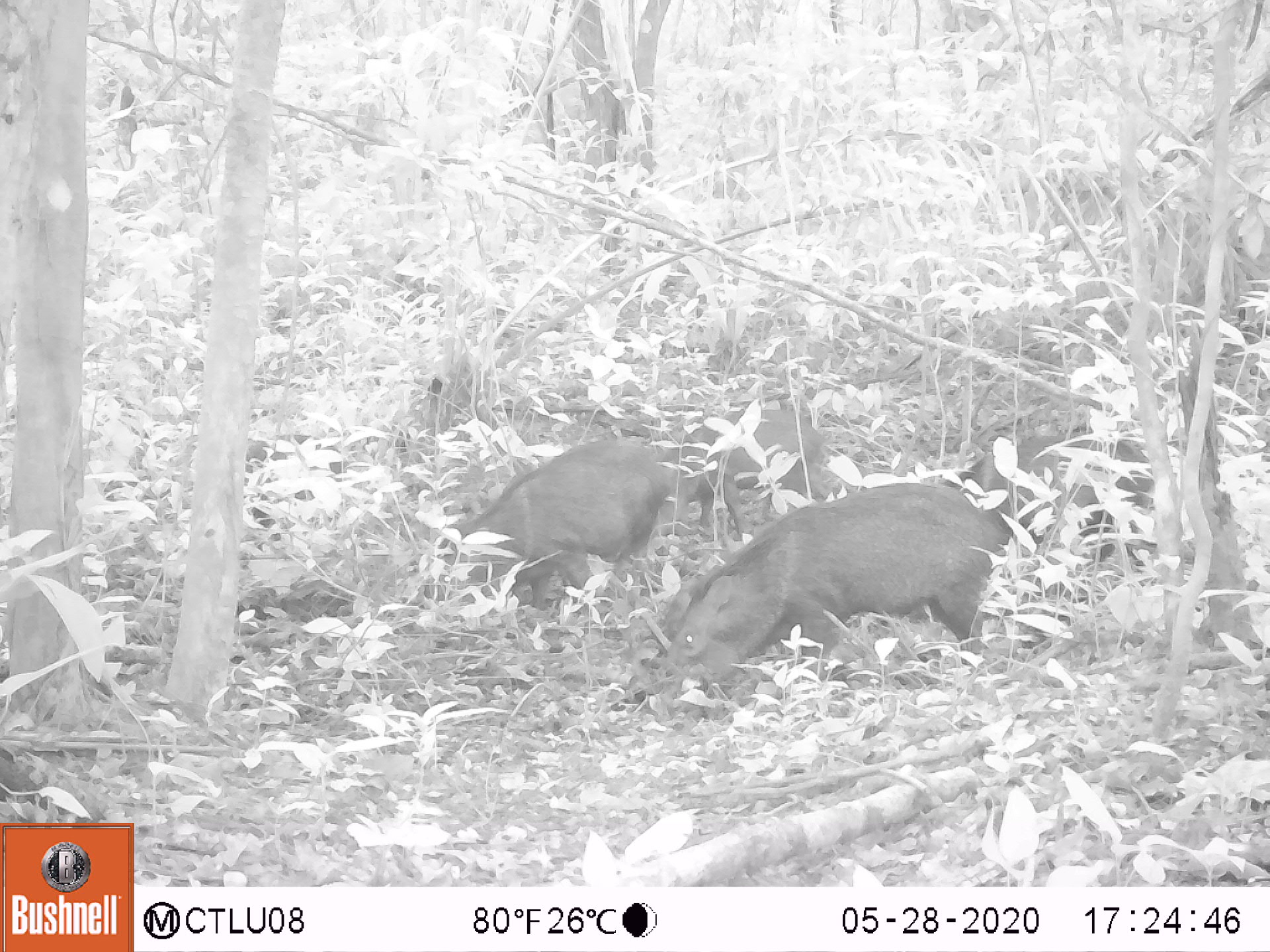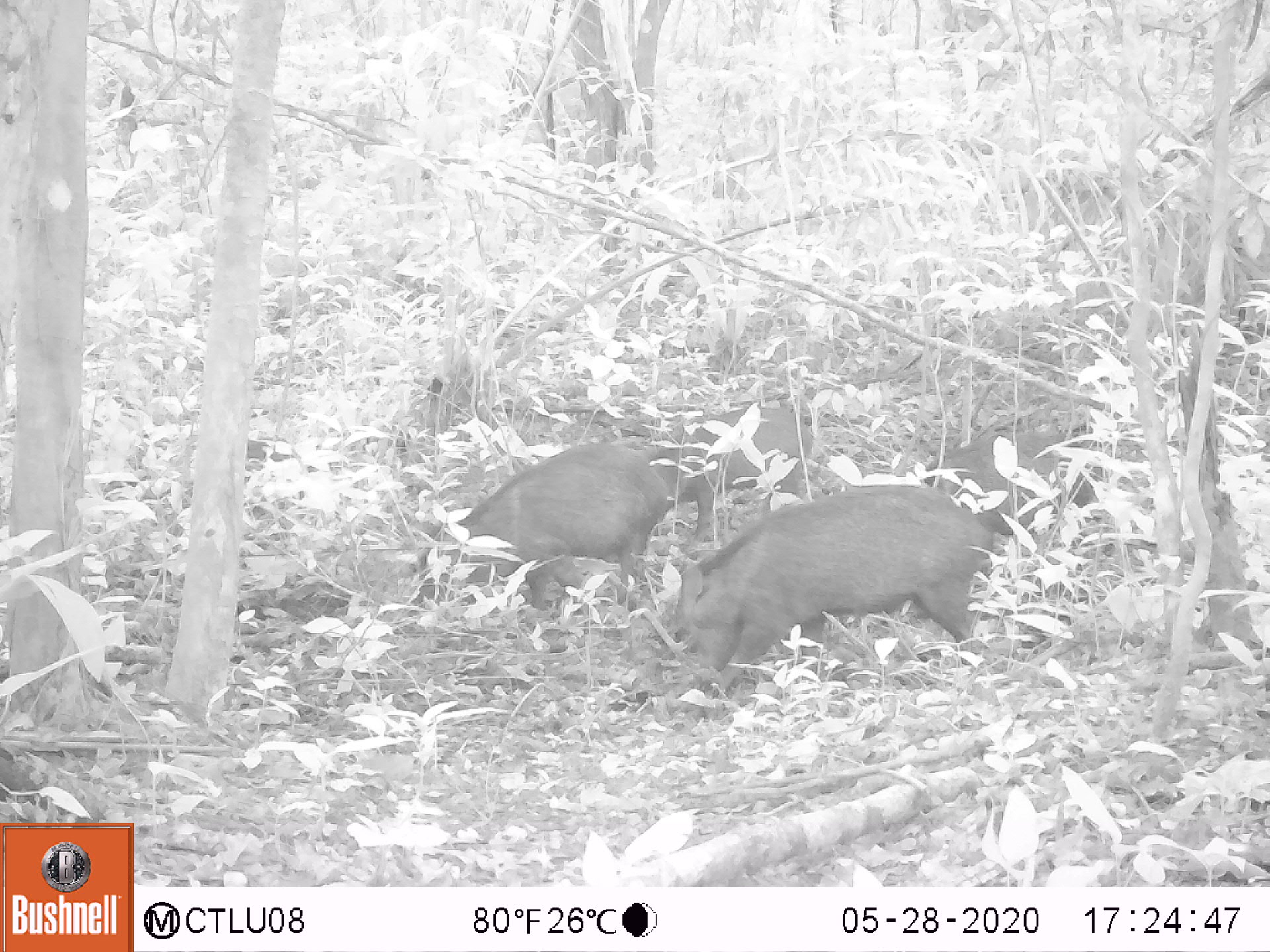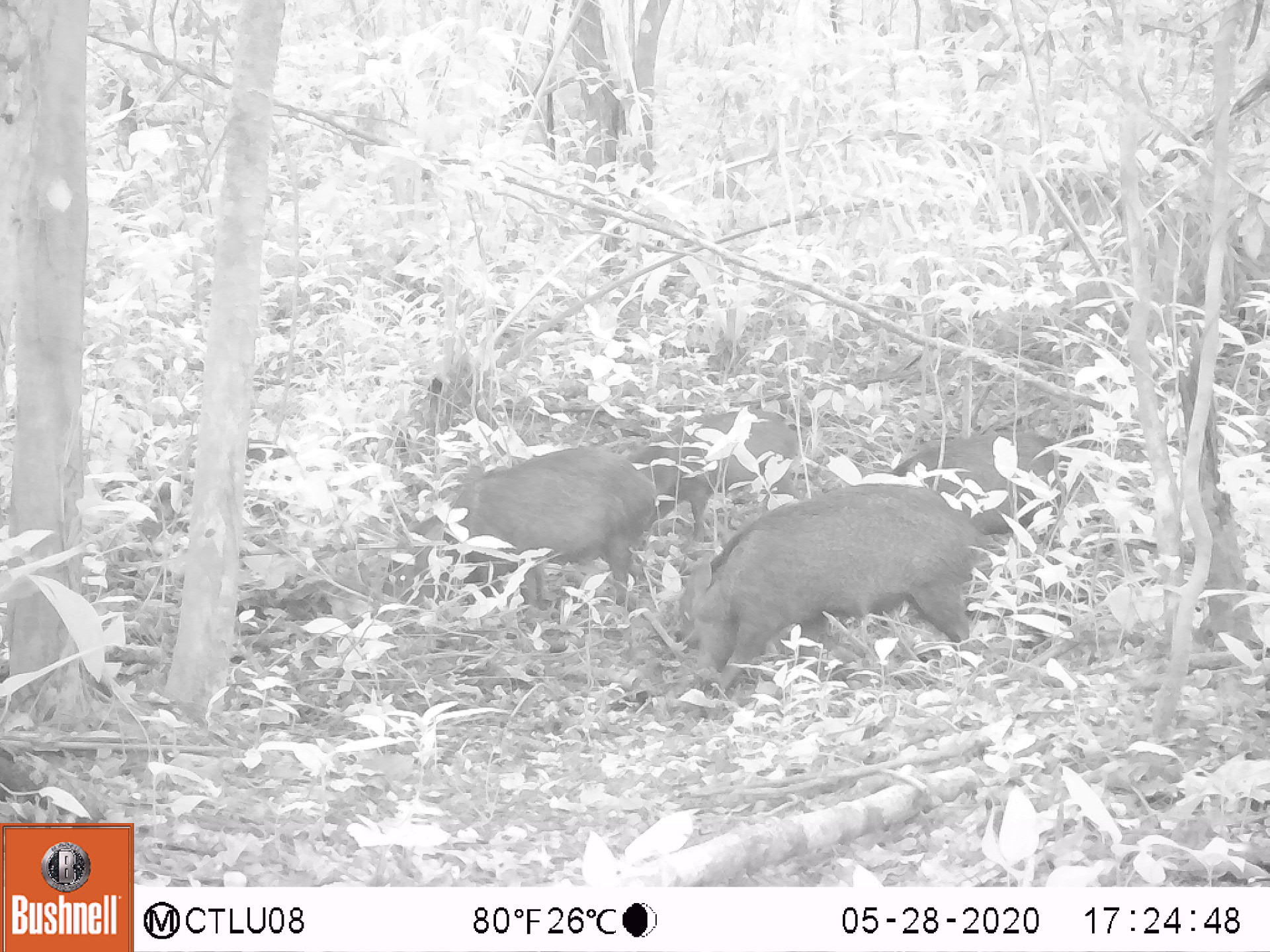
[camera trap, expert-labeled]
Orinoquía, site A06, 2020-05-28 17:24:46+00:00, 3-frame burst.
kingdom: Animalia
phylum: Chordata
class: Mammalia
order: Artiodactyla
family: Tayassuidae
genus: Pecari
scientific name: Pecari tajacu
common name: collared peccary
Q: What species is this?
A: Collared peccary (Pecari tajacu).